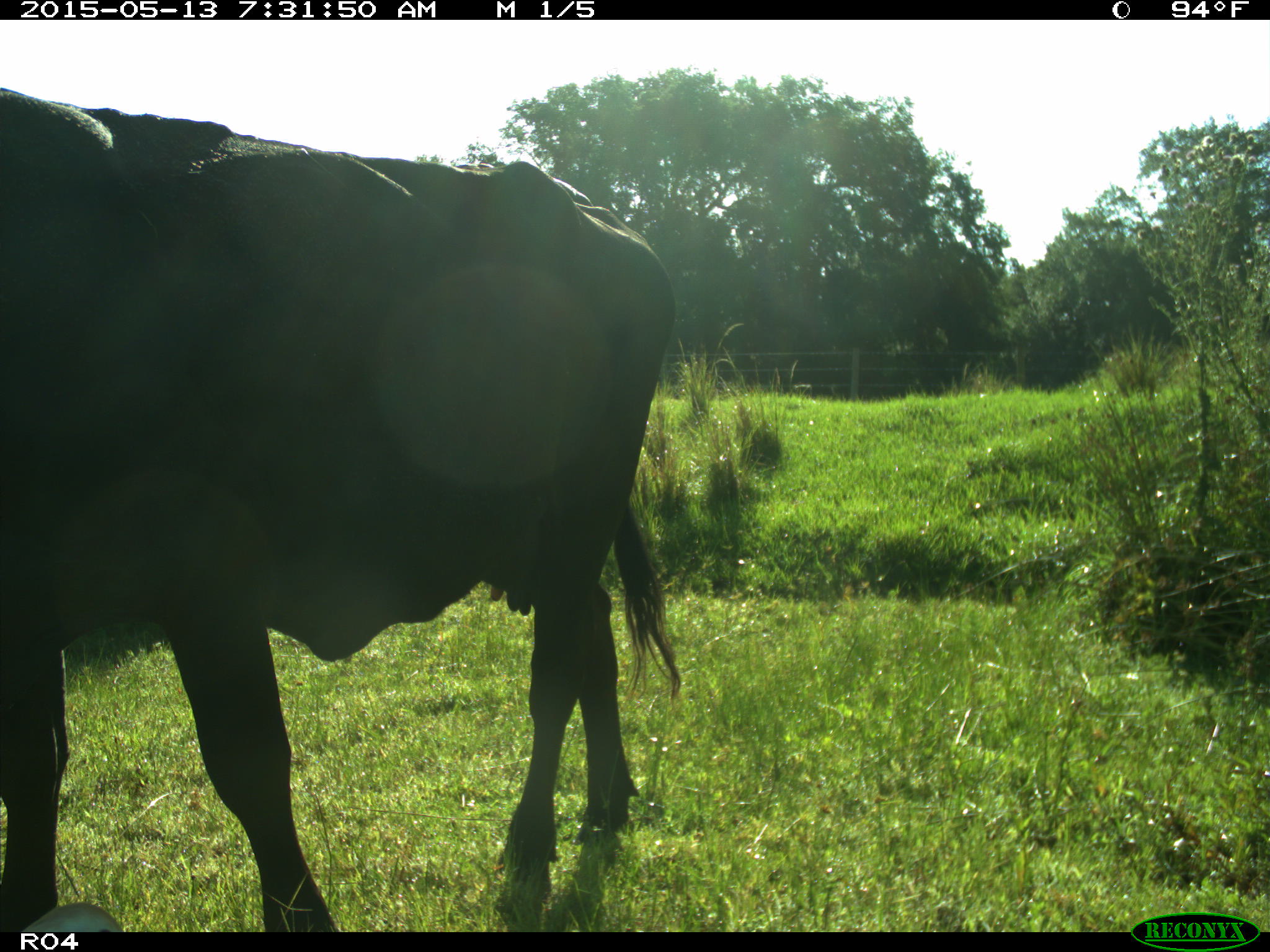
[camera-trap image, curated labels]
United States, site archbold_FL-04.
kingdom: Animalia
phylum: Chordata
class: Mammalia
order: Artiodactyla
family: Bovidae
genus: Bos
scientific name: Bos taurus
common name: domestic cow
Bos taurus (domestic cow).